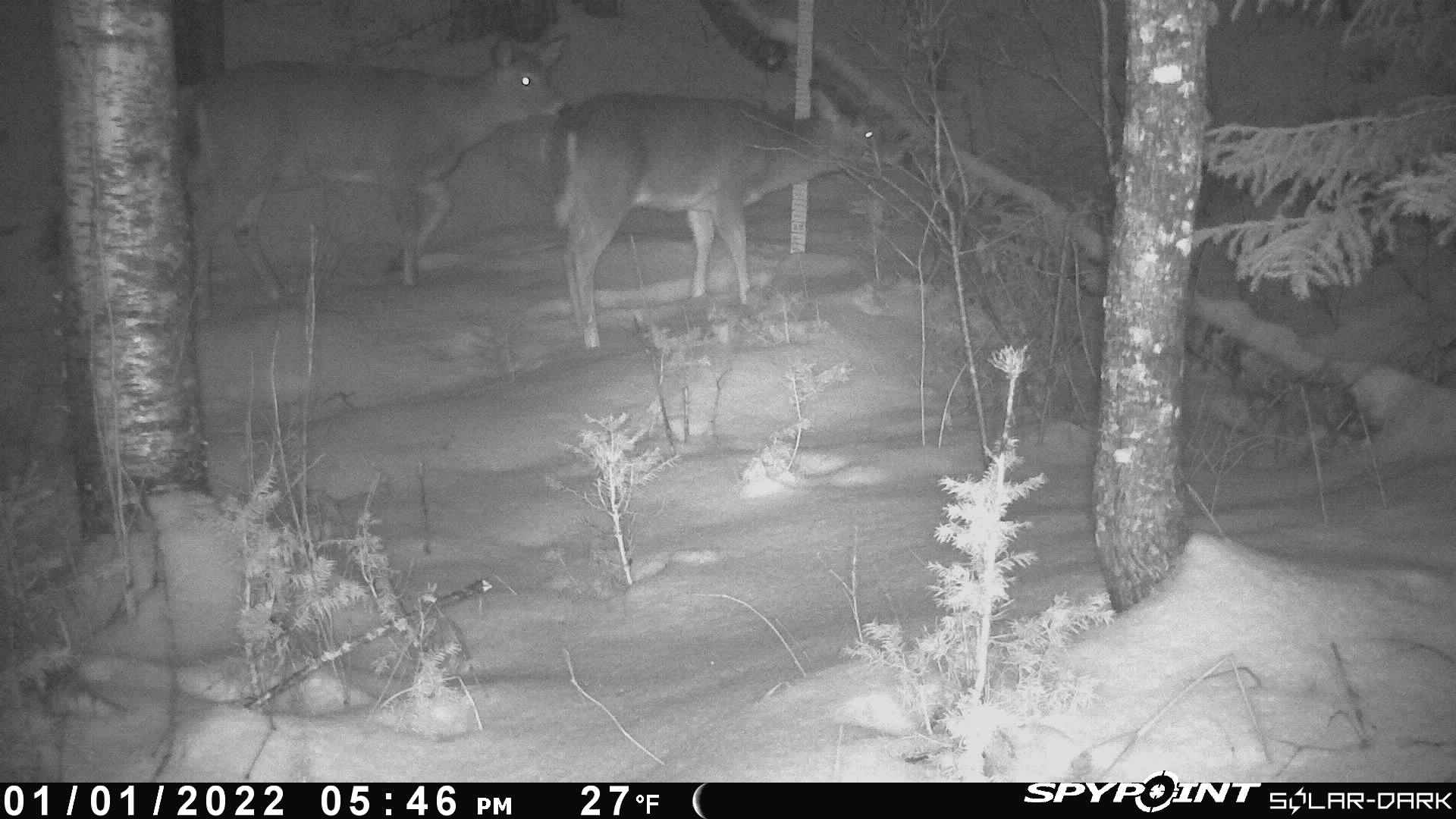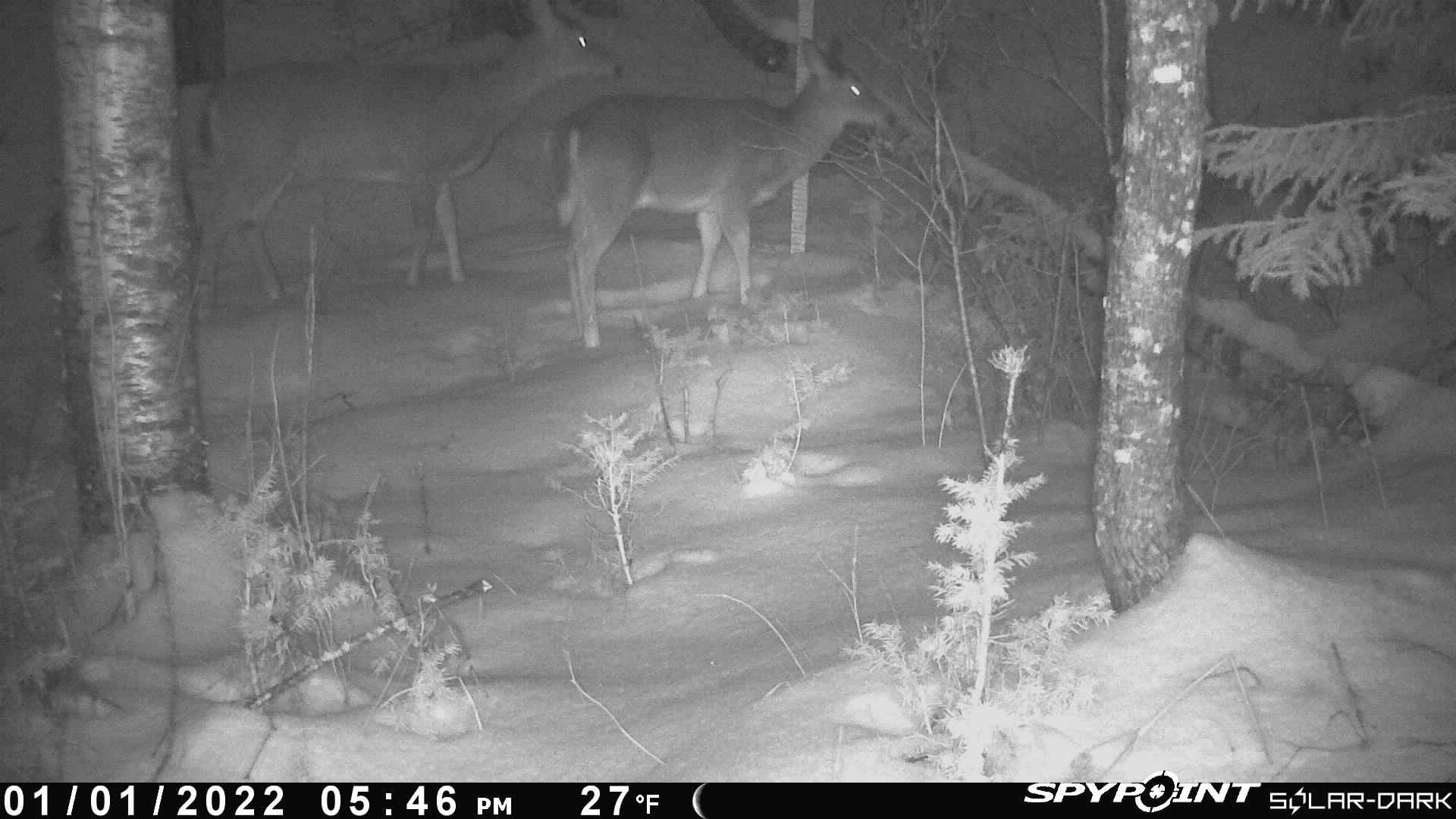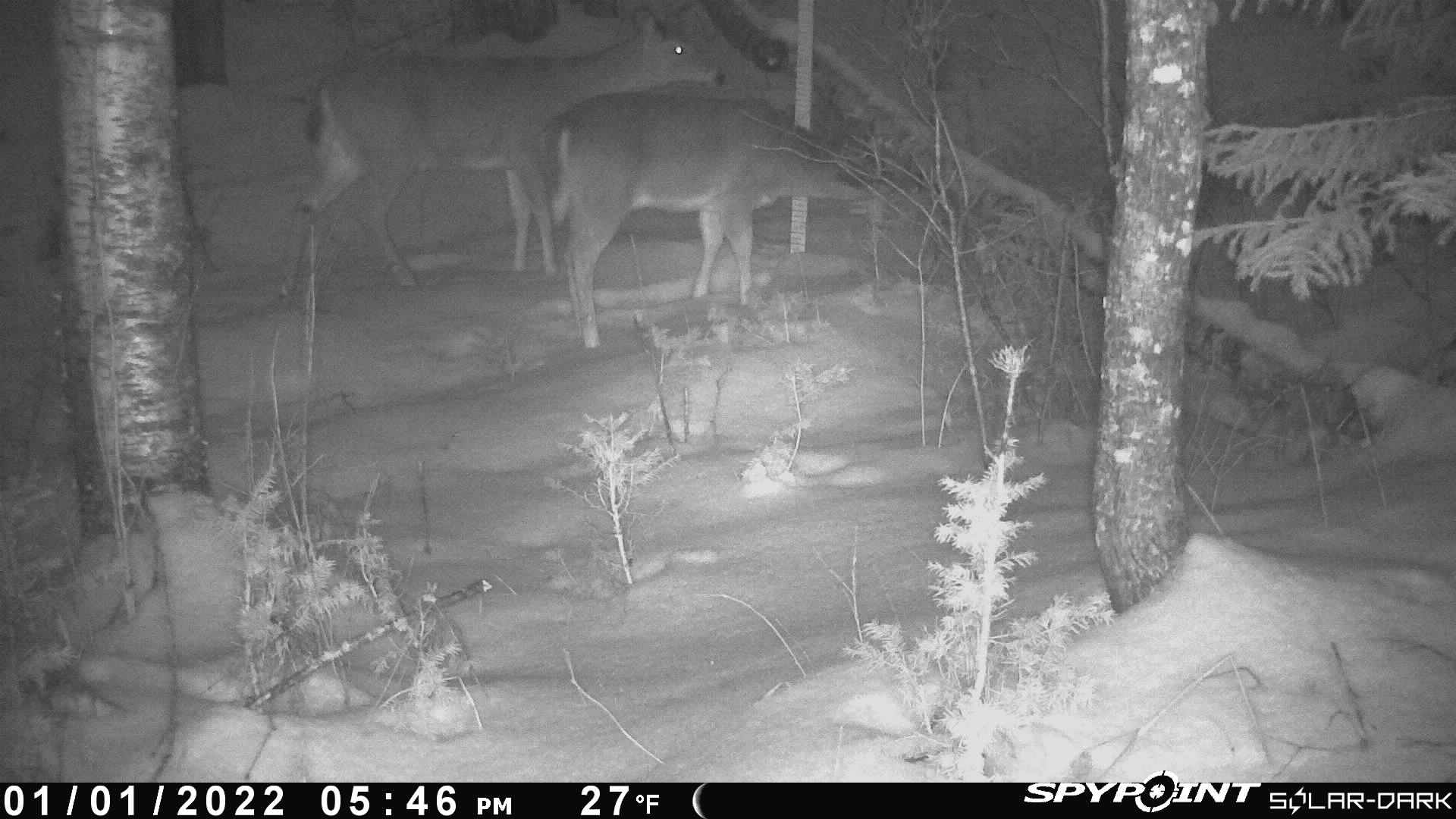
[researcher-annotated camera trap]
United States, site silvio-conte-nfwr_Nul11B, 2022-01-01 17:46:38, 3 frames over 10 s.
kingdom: Animalia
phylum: Chordata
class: Mammalia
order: Artiodactyla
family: Cervidae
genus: Odocoileus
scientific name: Odocoileus virginianus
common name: white-tailed deer